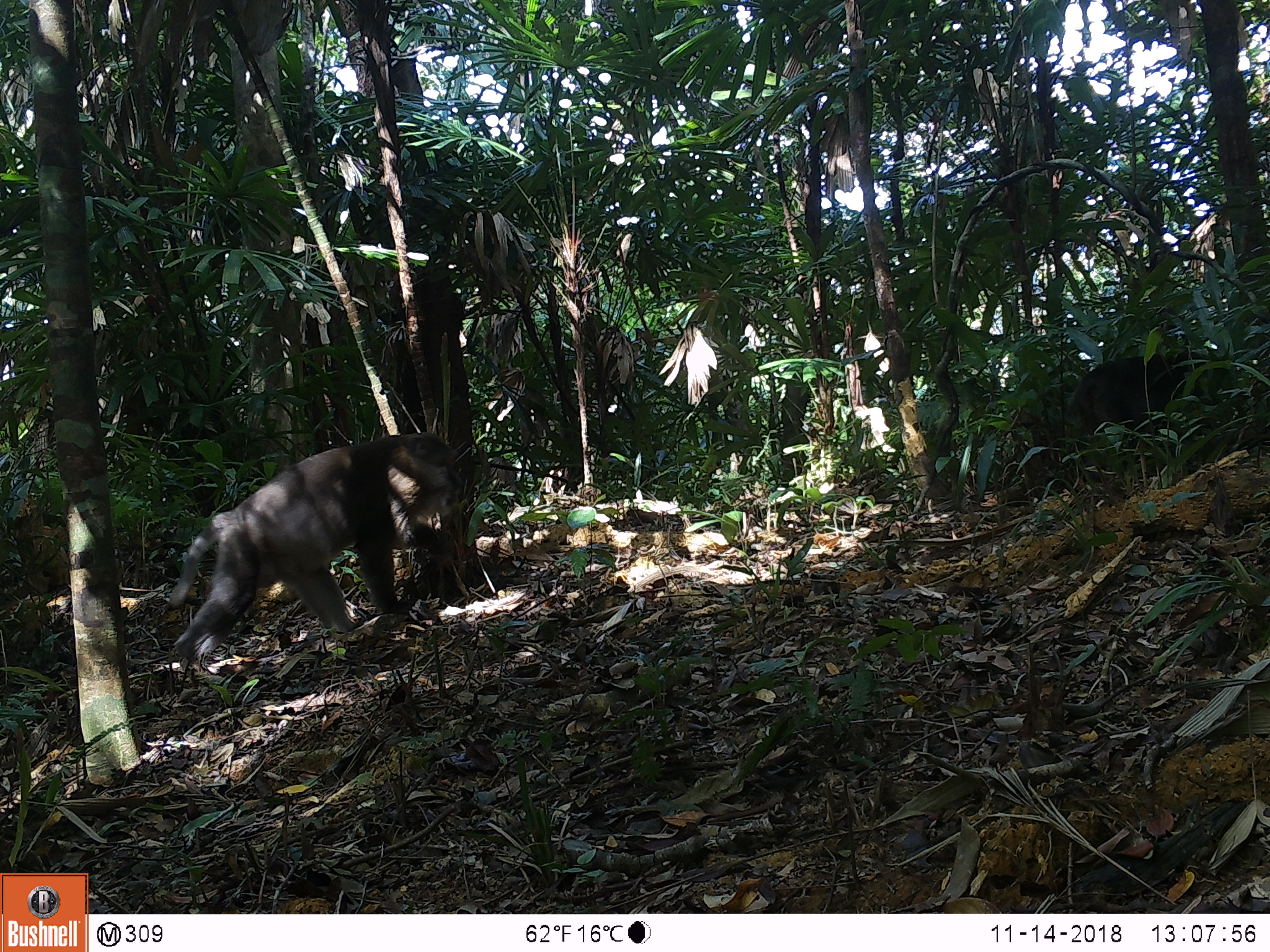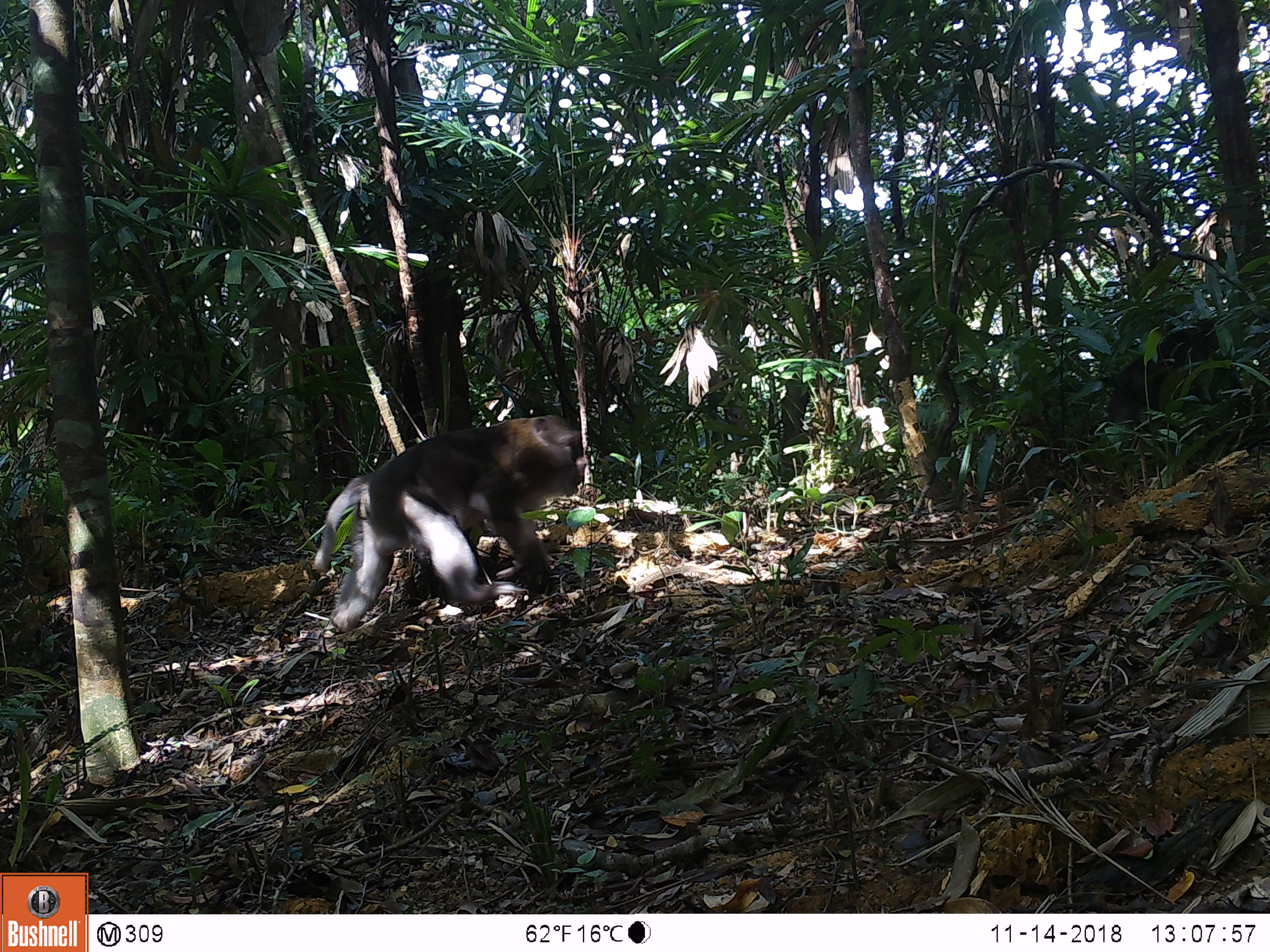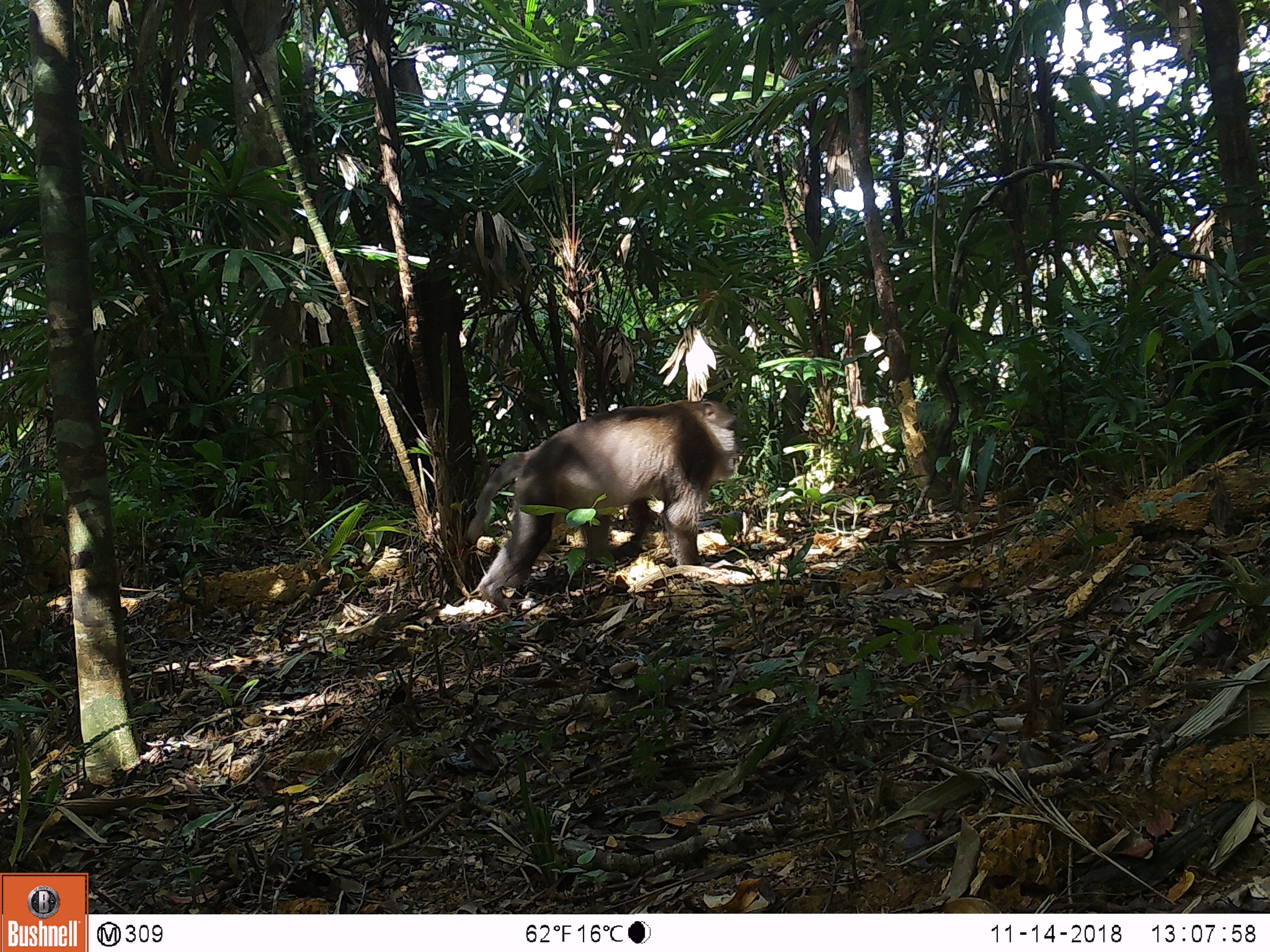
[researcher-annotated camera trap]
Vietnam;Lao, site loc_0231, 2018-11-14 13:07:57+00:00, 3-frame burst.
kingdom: Animalia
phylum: Chordata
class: Mammalia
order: Primates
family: Cercopithecidae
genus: Macaca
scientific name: Macaca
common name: macaques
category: assam or rhesus macaque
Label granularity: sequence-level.